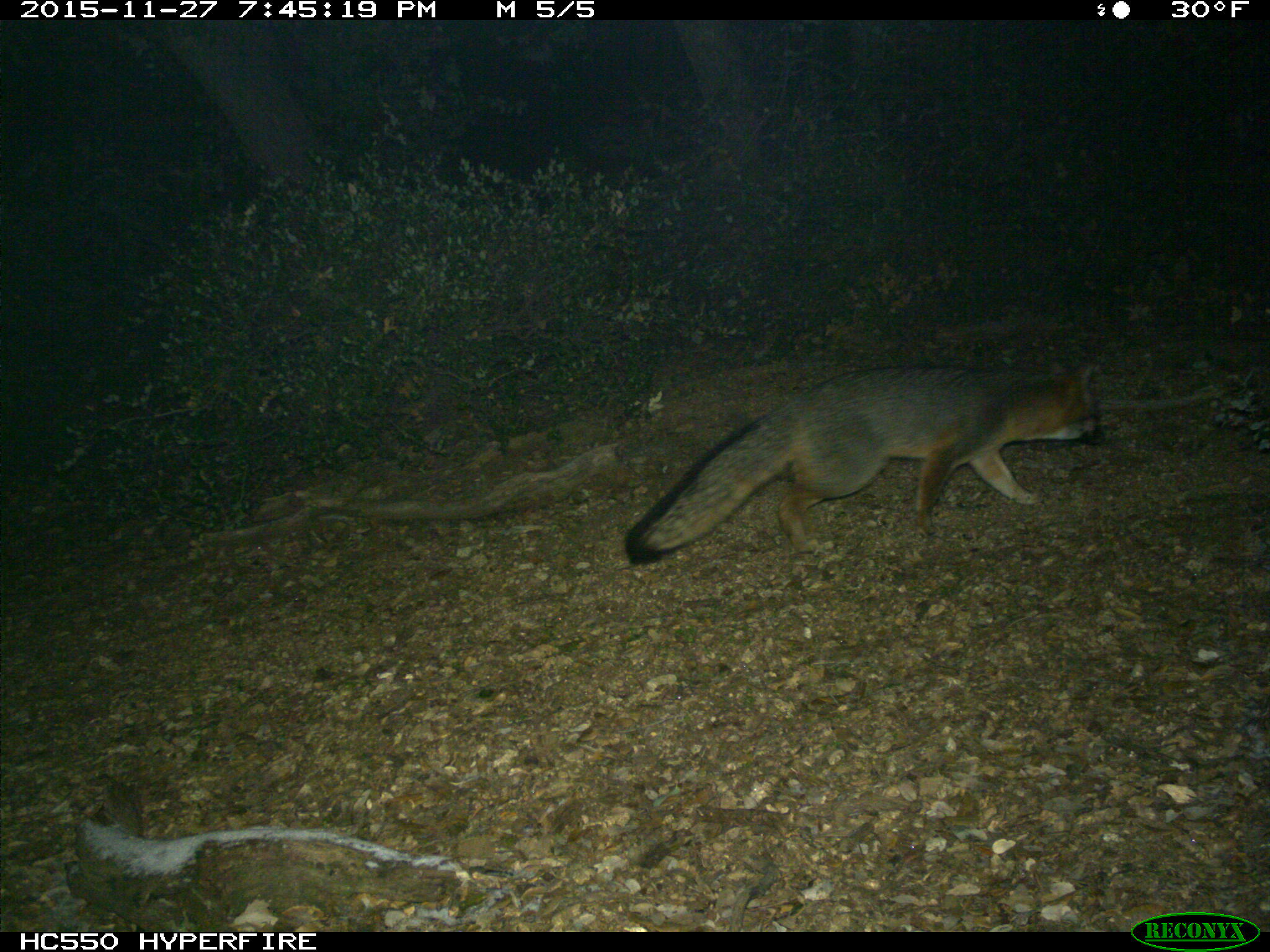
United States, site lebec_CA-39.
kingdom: Animalia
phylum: Chordata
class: Mammalia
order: Carnivora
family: Canidae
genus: Urocyon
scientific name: Urocyon cinereoargenteus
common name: gray fox